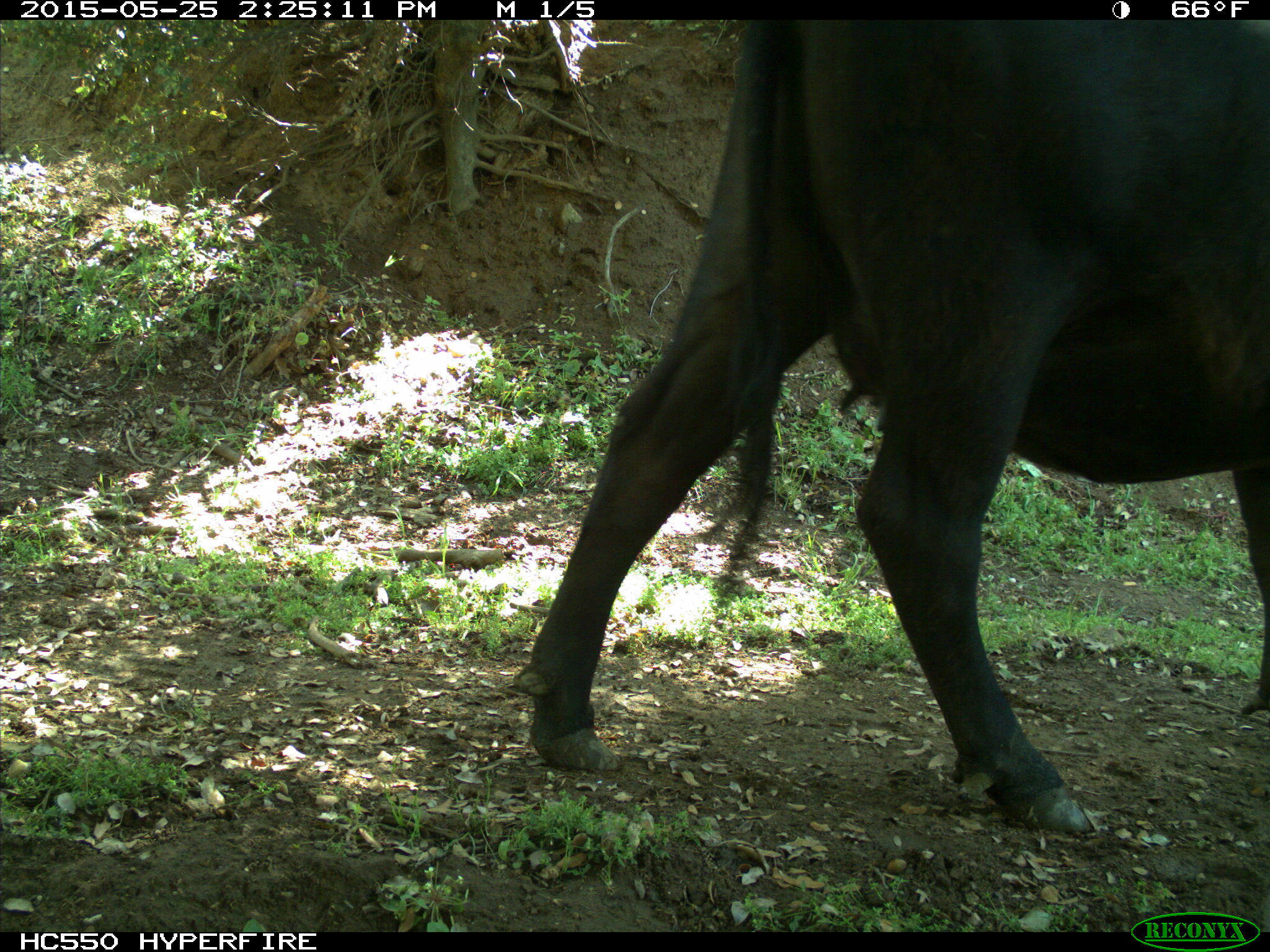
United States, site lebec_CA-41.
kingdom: Animalia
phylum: Chordata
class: Mammalia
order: Artiodactyla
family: Bovidae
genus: Bos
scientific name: Bos taurus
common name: domestic cow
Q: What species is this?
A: Bos taurus (domestic cow).